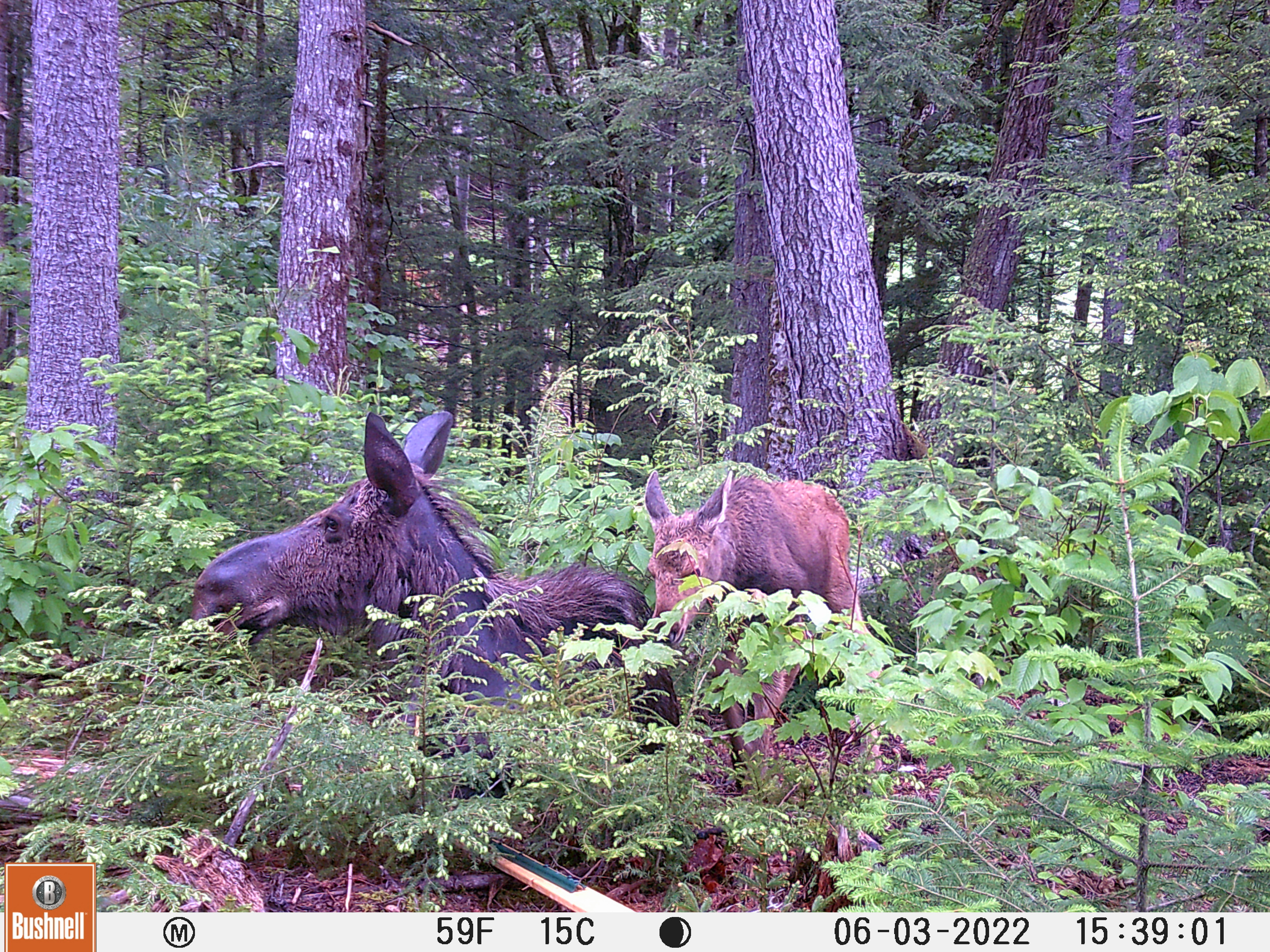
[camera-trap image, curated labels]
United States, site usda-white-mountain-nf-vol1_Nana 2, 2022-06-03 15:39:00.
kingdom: Animalia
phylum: Chordata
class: Mammalia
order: Artiodactyla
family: Cervidae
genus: Alces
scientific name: Alces alces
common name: moose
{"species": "moose (Alces alces)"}